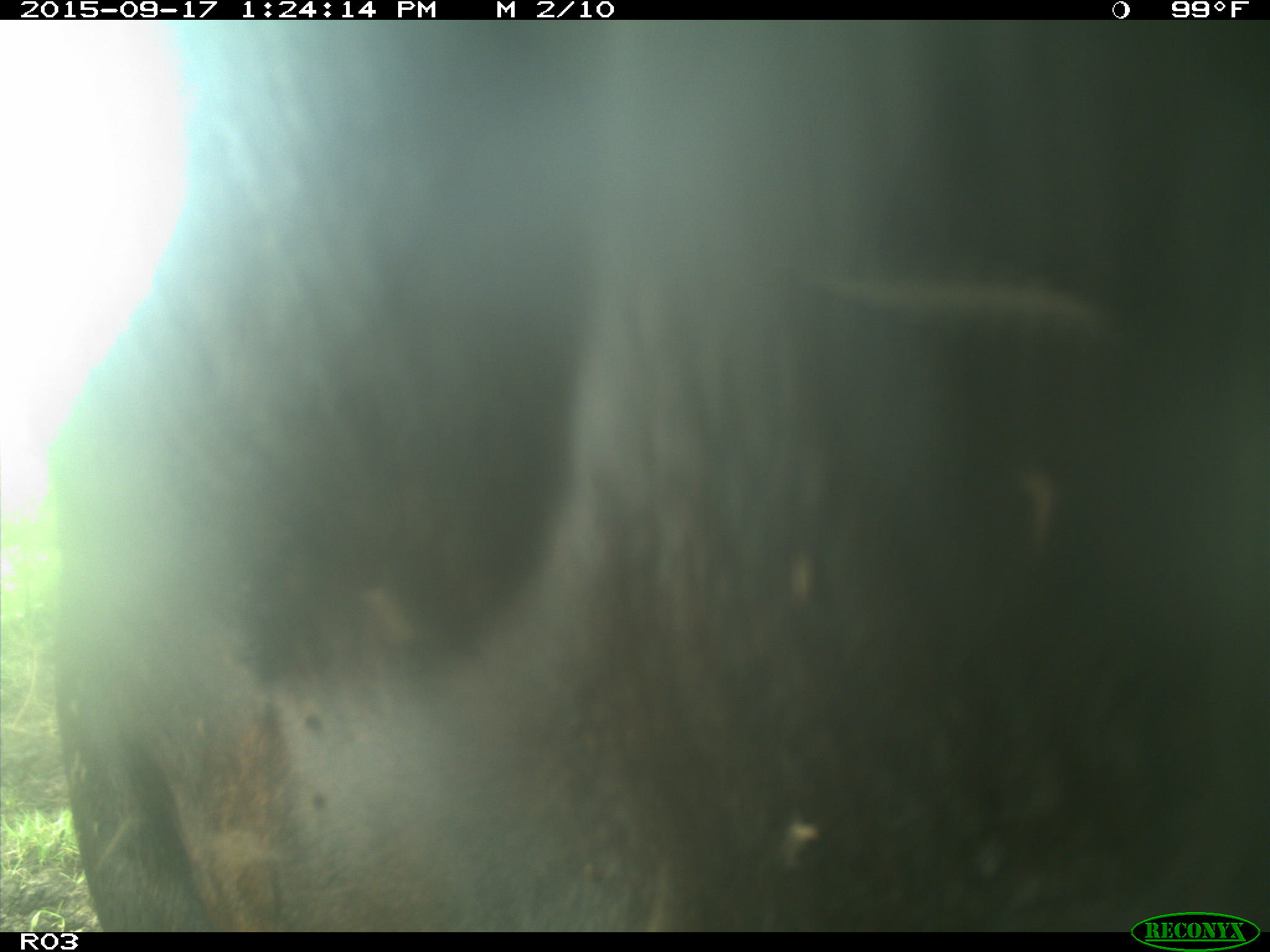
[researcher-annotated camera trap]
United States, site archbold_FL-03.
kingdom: Animalia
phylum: Chordata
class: Mammalia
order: Artiodactyla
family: Bovidae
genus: Bos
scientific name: Bos taurus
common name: domestic cow